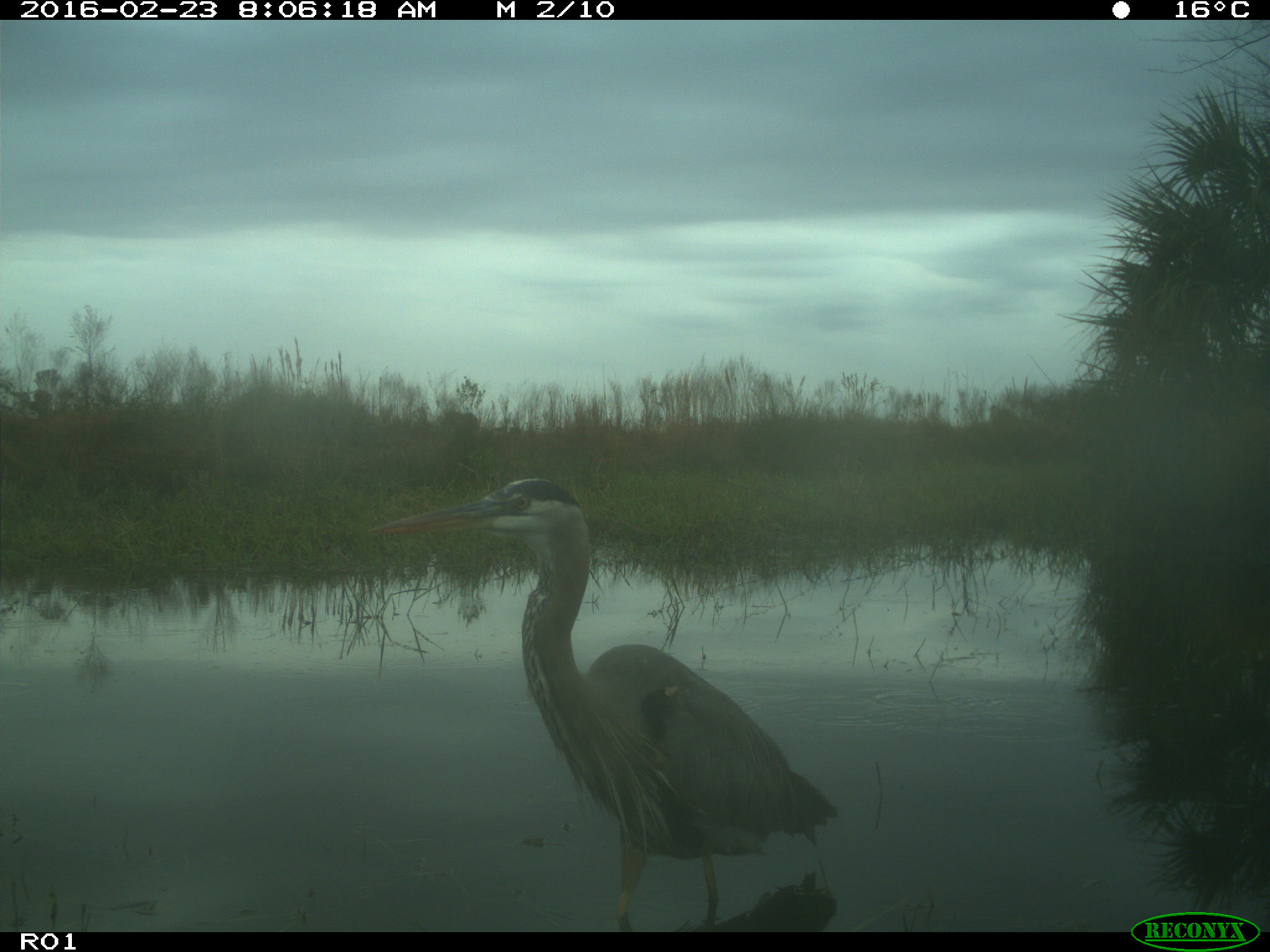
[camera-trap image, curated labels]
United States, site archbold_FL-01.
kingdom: Animalia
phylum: Chordata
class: Aves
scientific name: Aves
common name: birds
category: unidentified bird